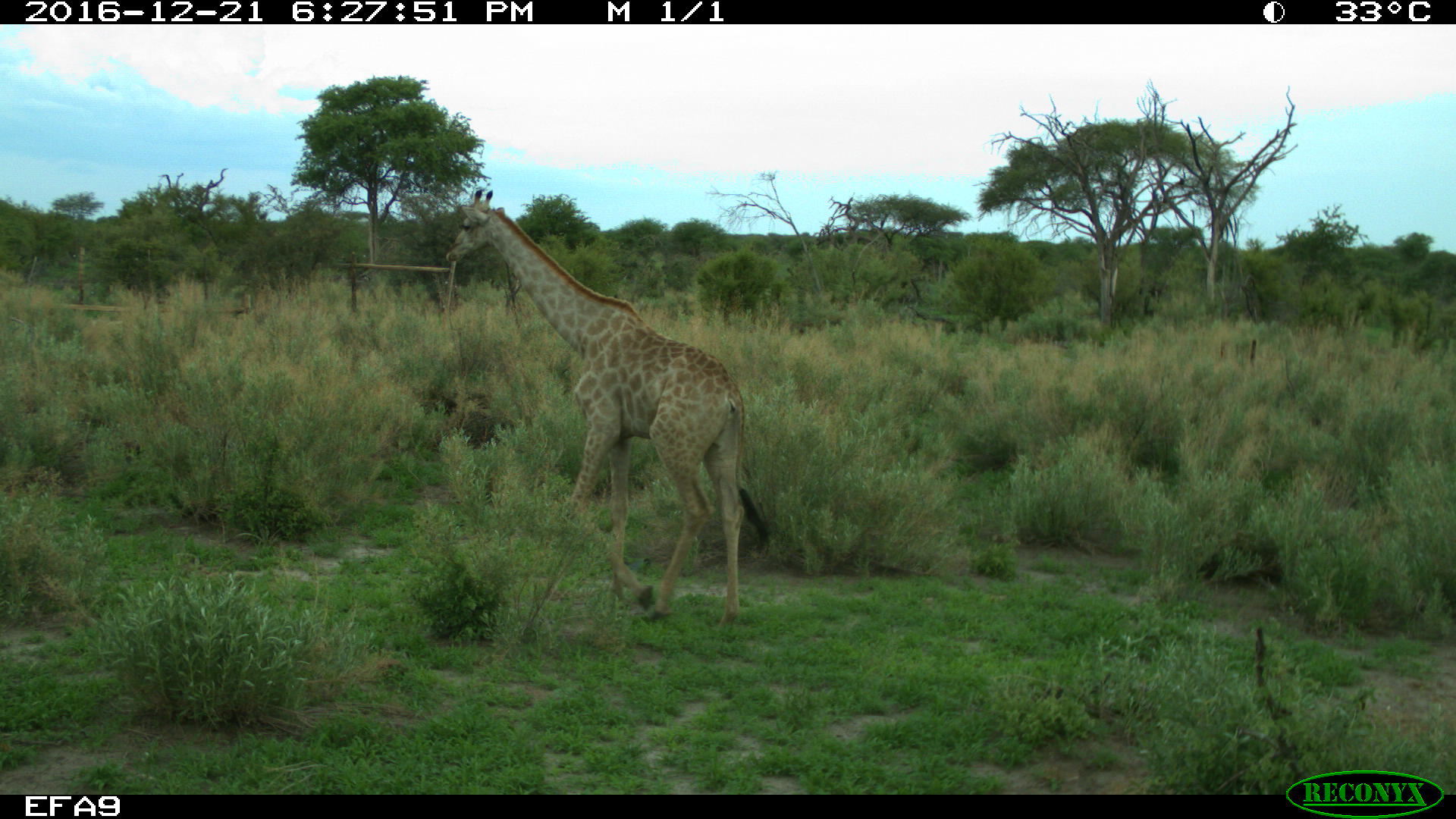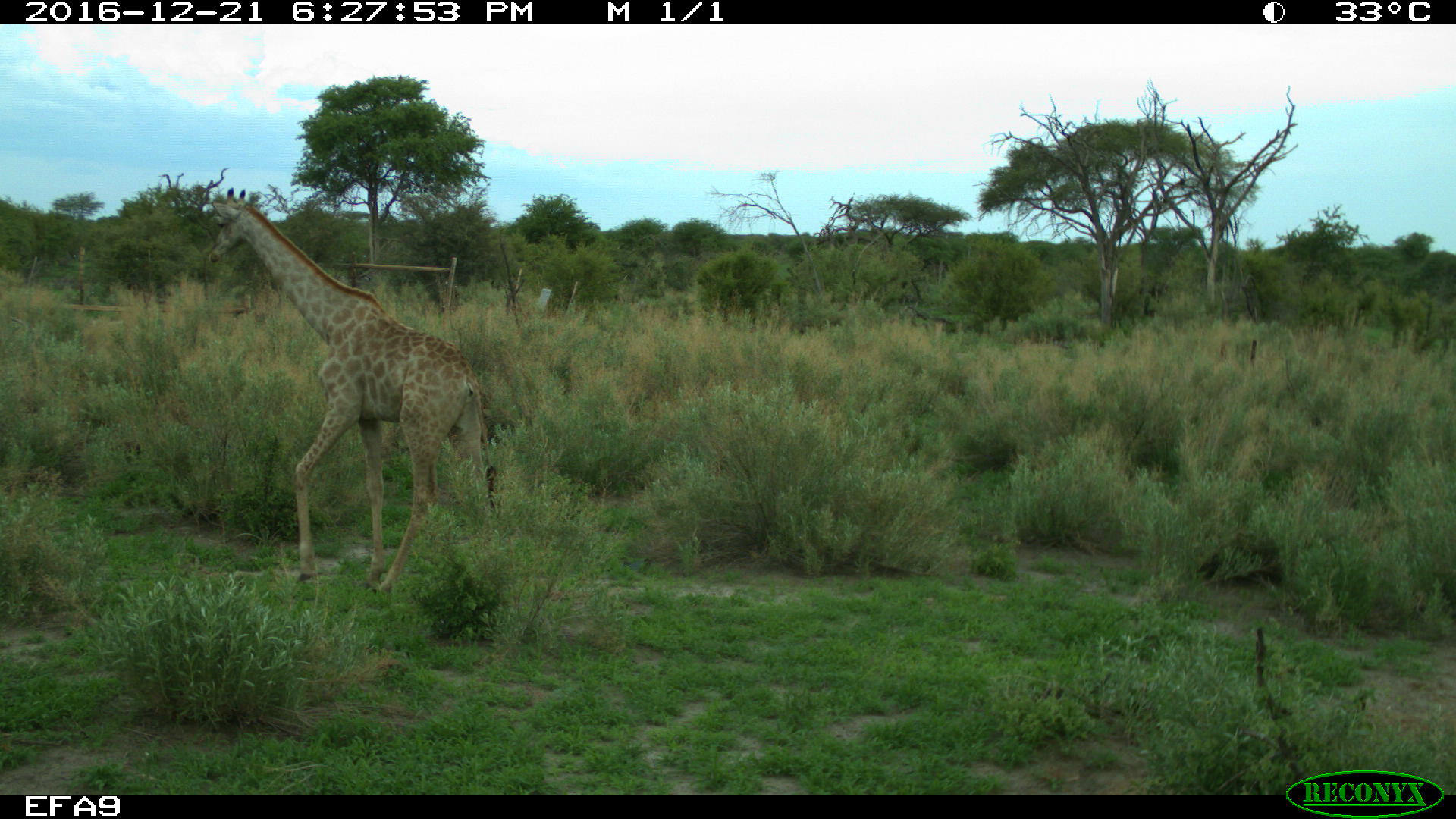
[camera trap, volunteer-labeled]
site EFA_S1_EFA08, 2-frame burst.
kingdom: Animalia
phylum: Chordata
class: Mammalia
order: Artiodactyla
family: Giraffidae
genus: Giraffa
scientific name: Giraffa camelopardalis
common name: giraffe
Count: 1.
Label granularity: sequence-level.